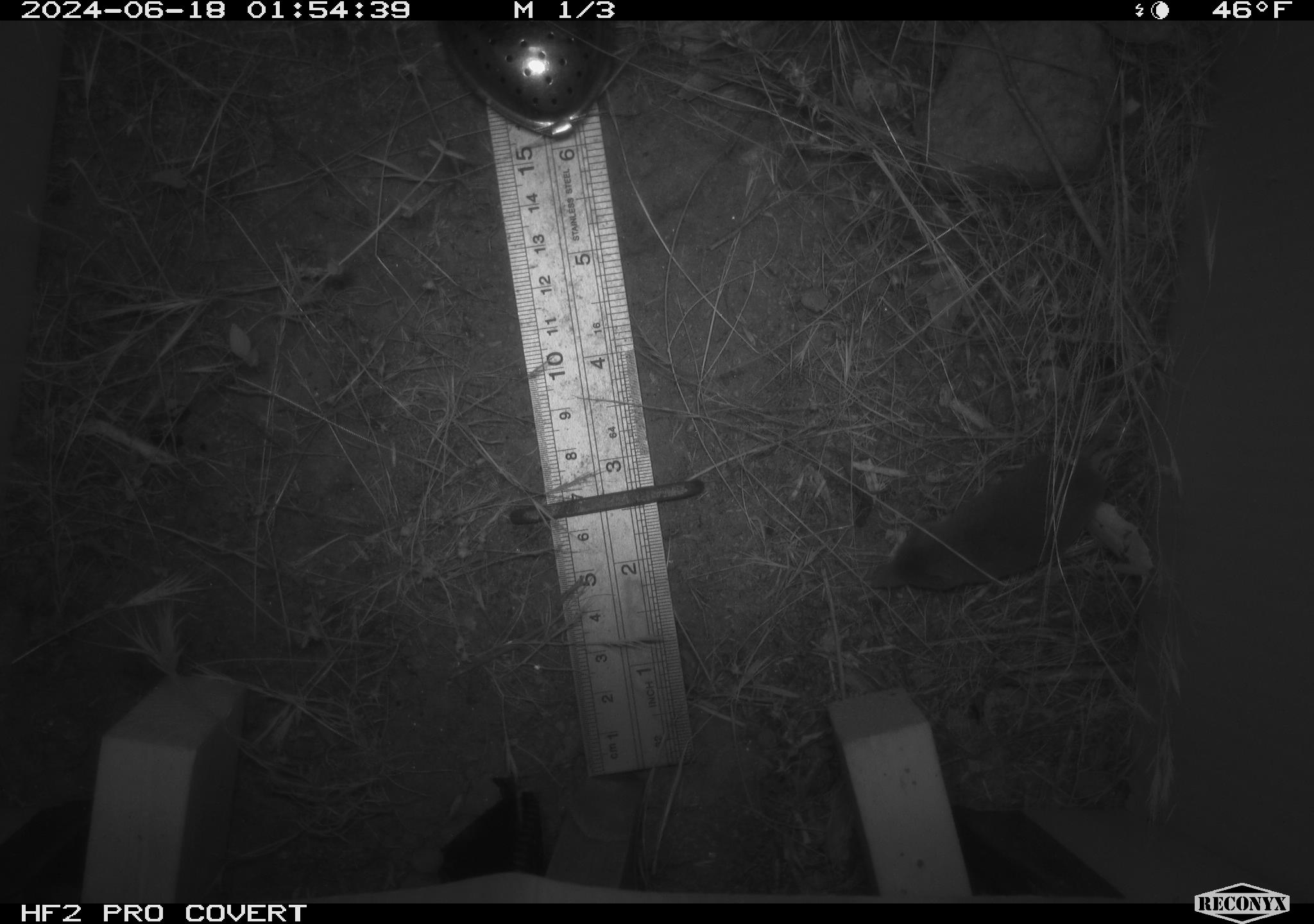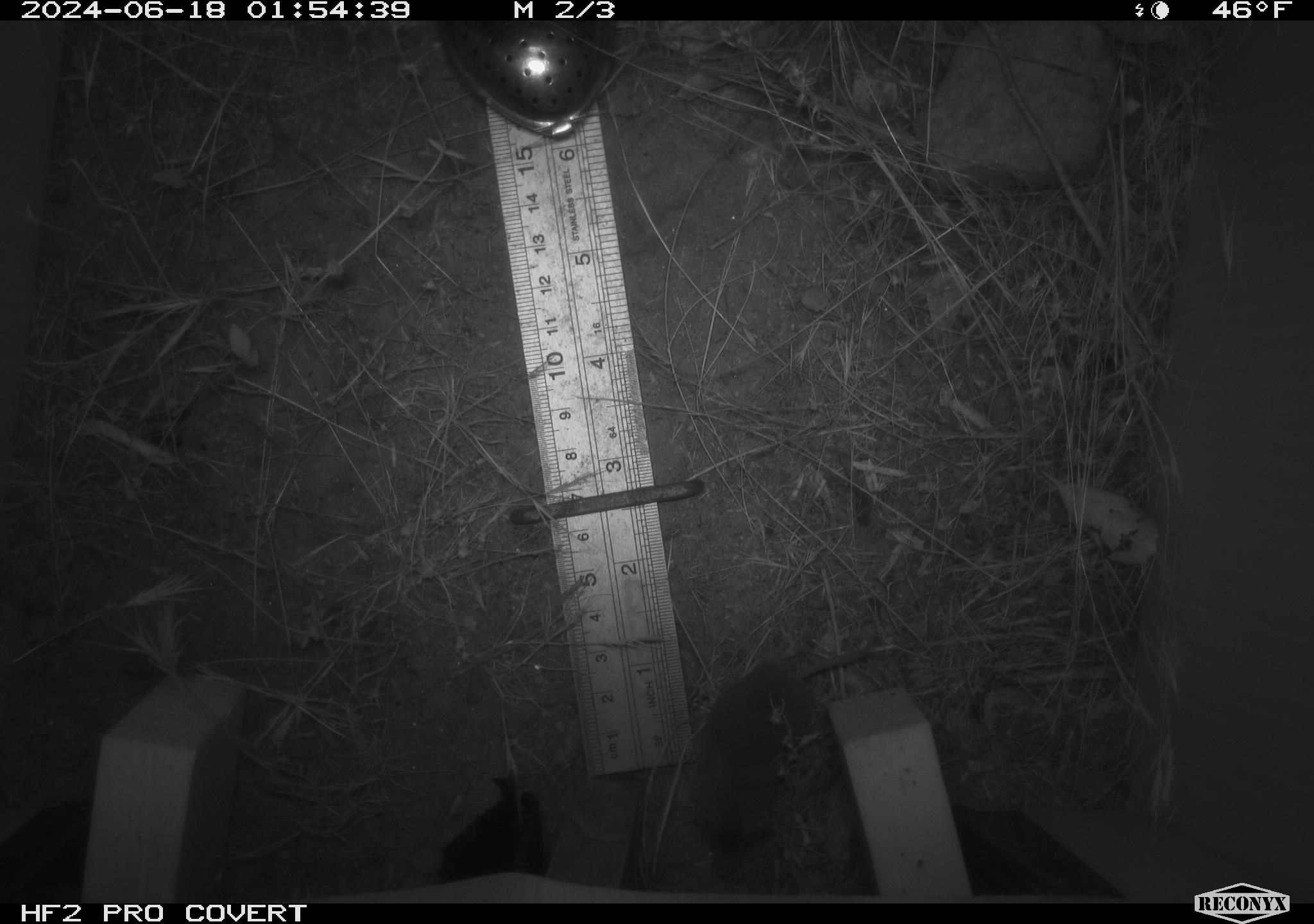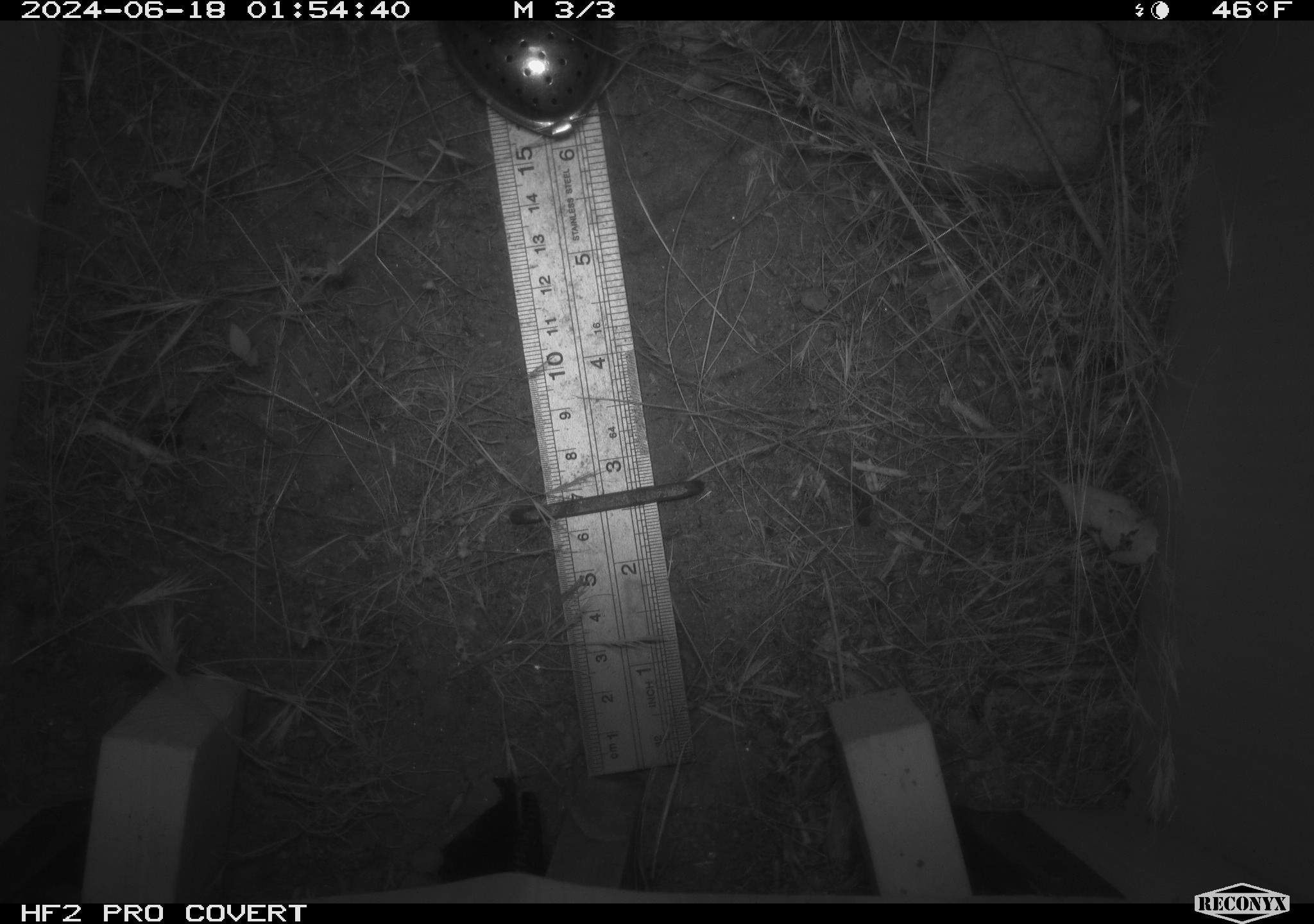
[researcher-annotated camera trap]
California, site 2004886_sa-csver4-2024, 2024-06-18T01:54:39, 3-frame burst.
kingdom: Animalia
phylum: Chordata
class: Mammalia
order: Eulipotyphla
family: Soricidae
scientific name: Soricidae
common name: shrews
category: soricidae family